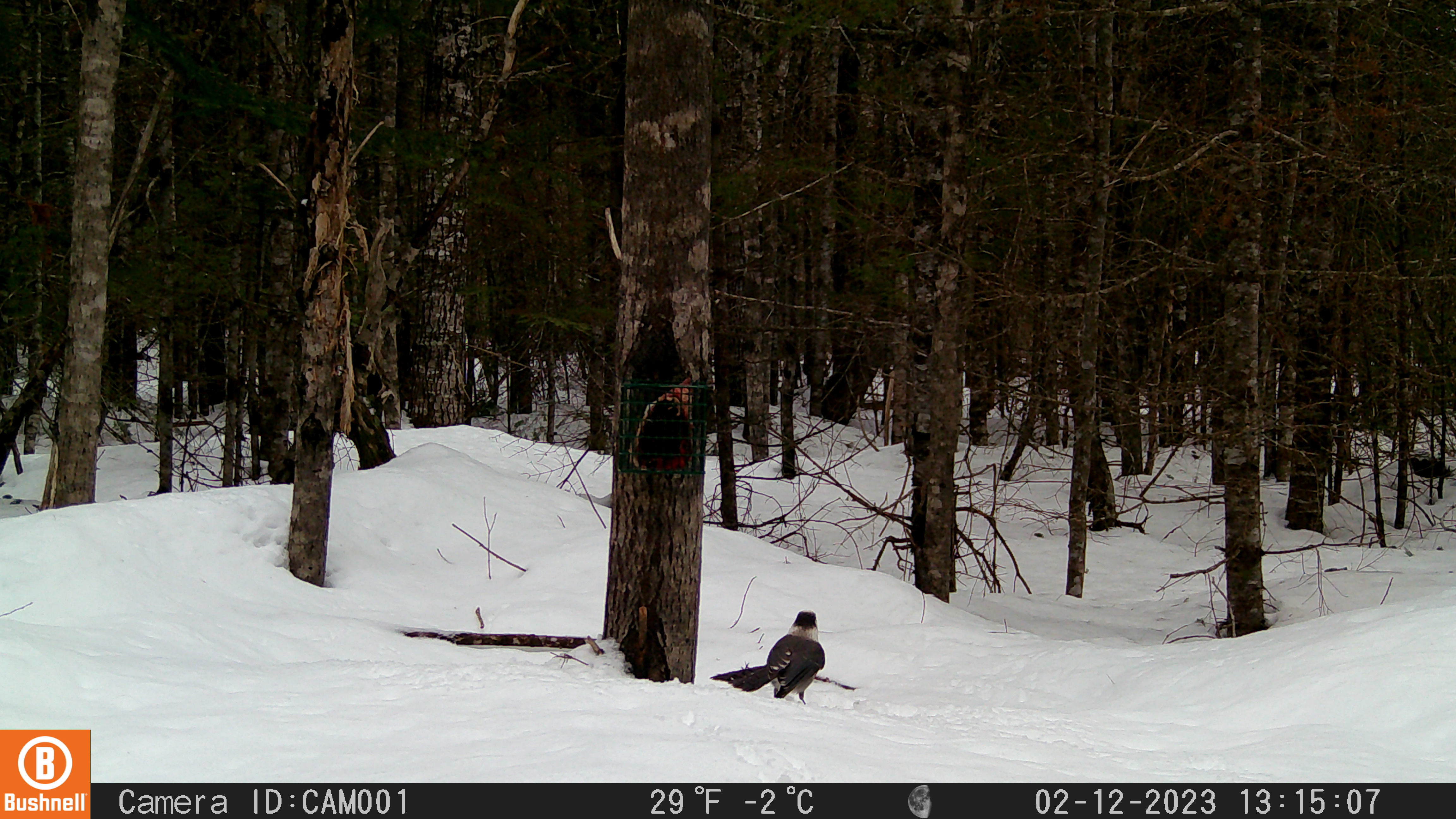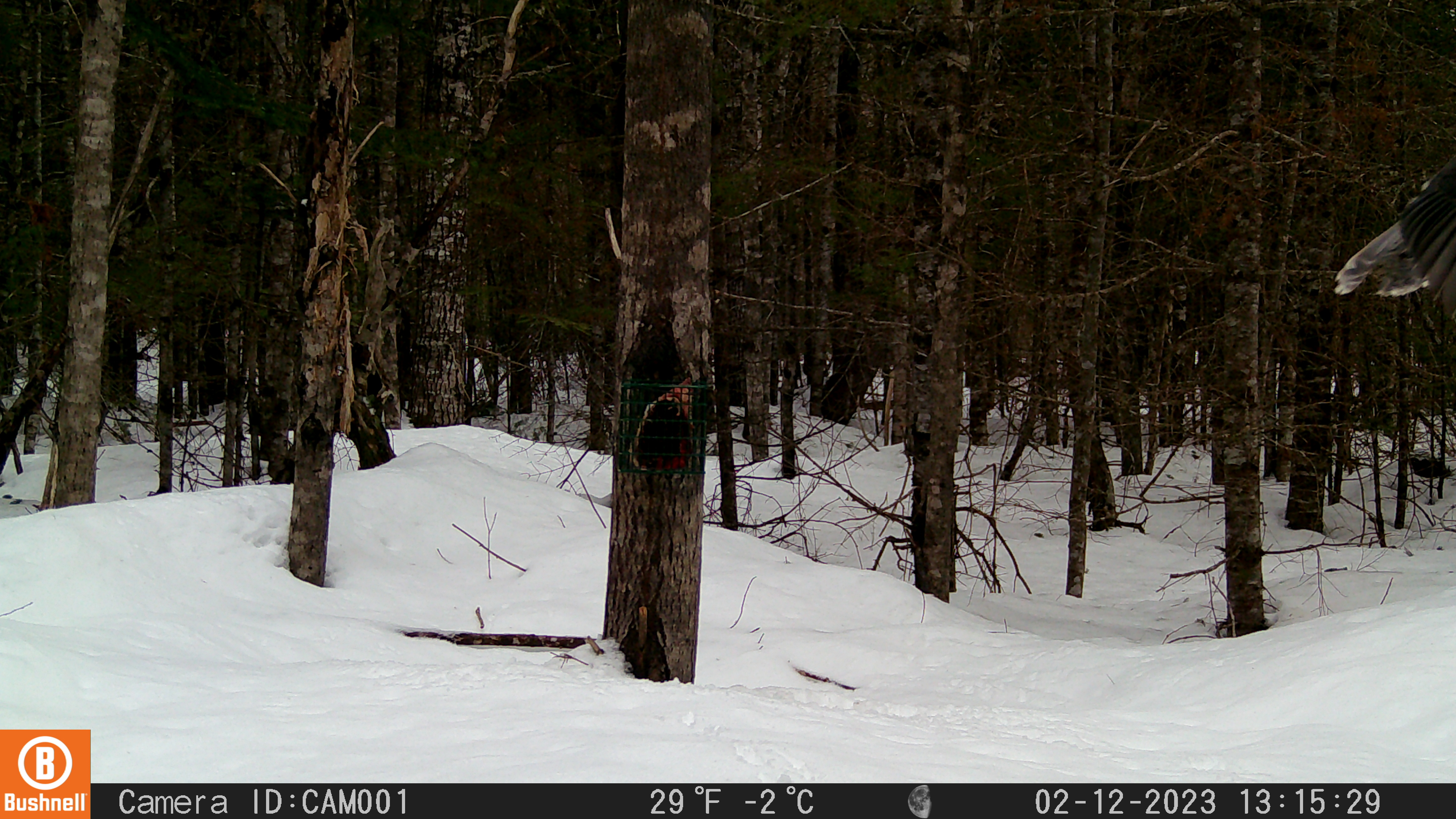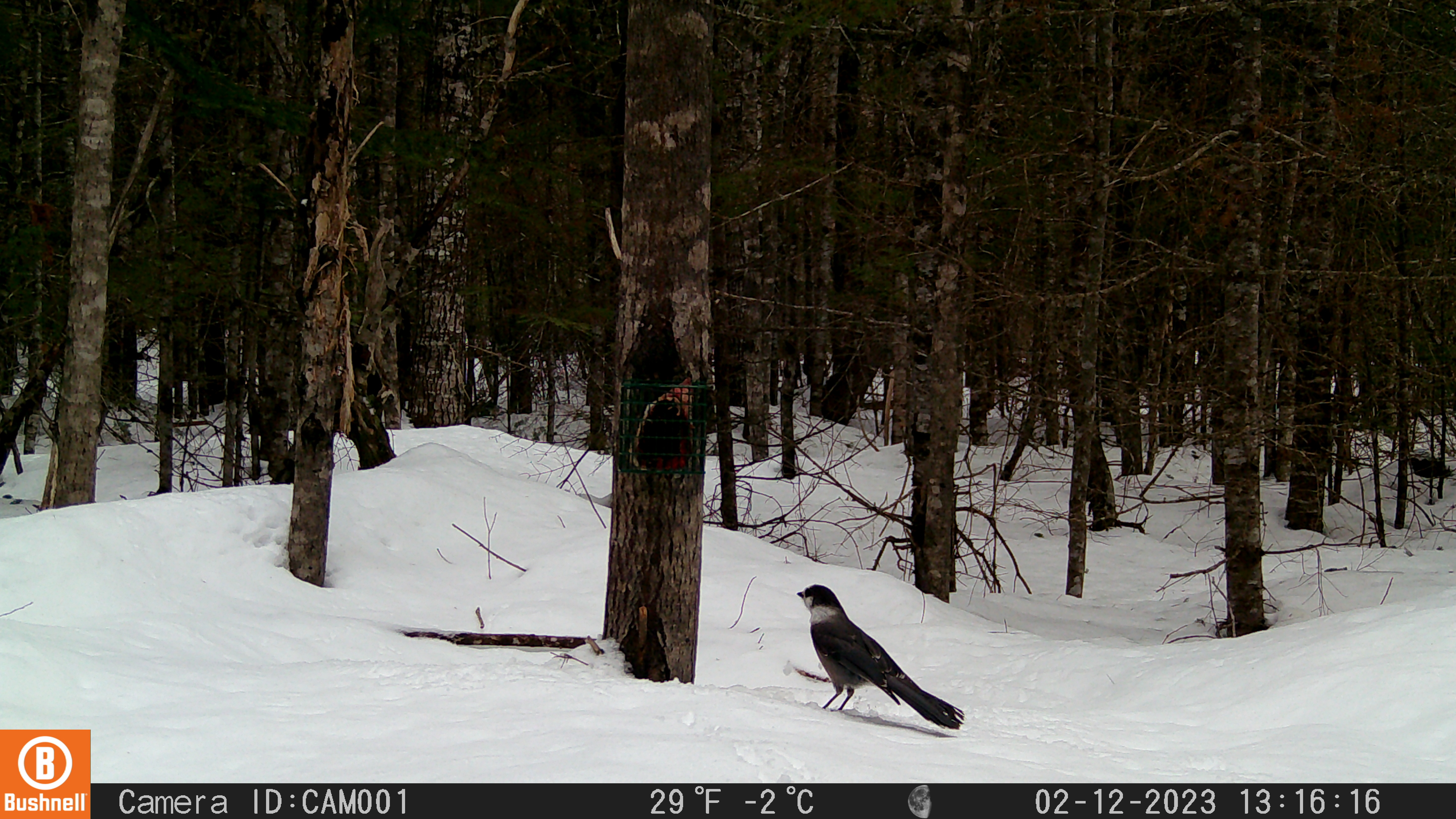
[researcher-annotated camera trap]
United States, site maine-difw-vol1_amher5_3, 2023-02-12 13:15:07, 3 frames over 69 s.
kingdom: Animalia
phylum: Chordata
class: Aves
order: Passeriformes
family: Corvidae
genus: Perisoreus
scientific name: Perisoreus canadensis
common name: canada jay